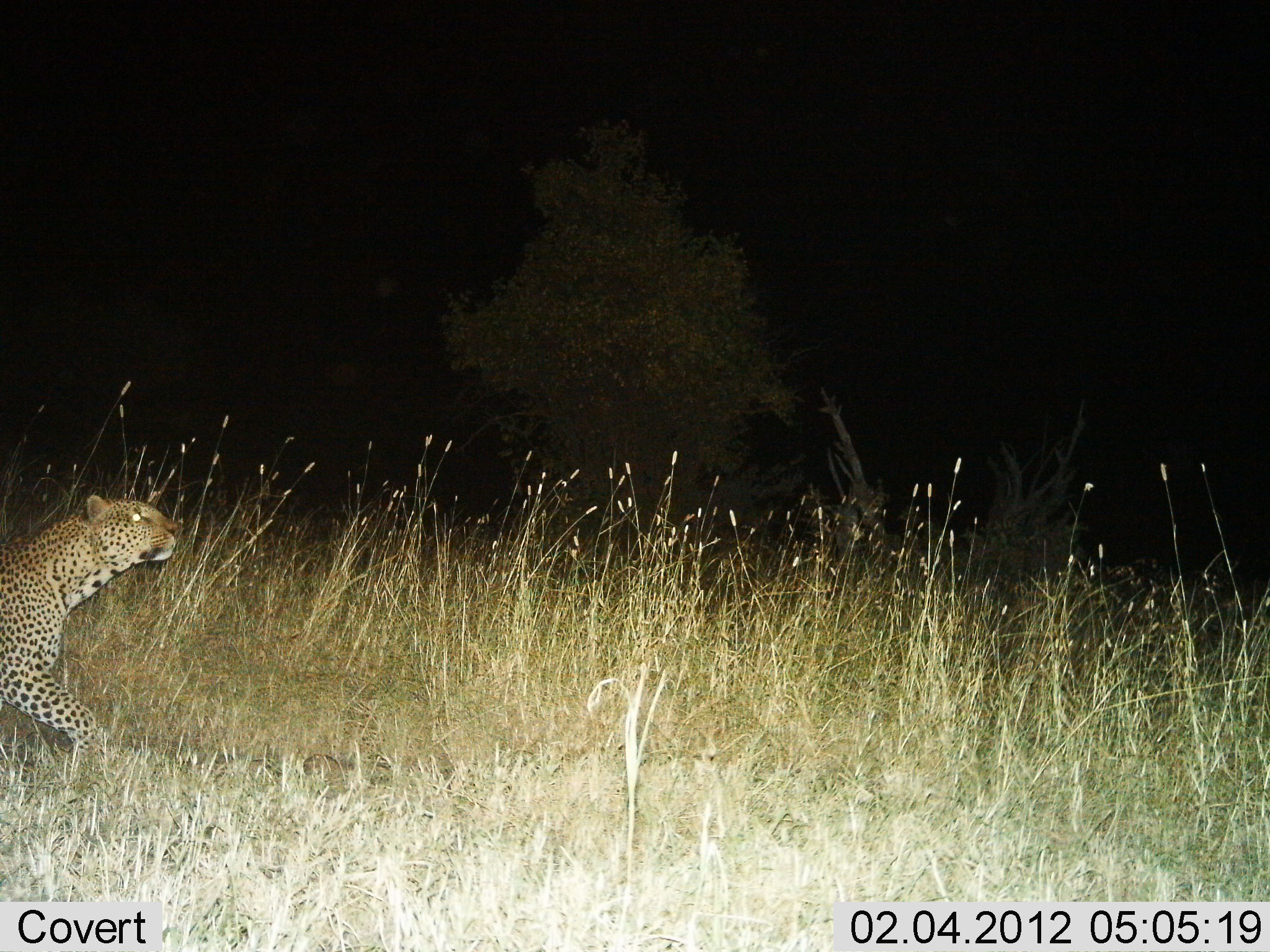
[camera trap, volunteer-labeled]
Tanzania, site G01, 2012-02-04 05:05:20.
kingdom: Animalia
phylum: Chordata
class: Mammalia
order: Carnivora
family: Felidae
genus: Panthera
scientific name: Panthera pardus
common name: leopard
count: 1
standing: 13%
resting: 3%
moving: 83%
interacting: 0%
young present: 0%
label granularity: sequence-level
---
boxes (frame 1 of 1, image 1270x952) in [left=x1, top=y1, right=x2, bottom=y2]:
animal: [left=0, top=492, right=181, bottom=757]